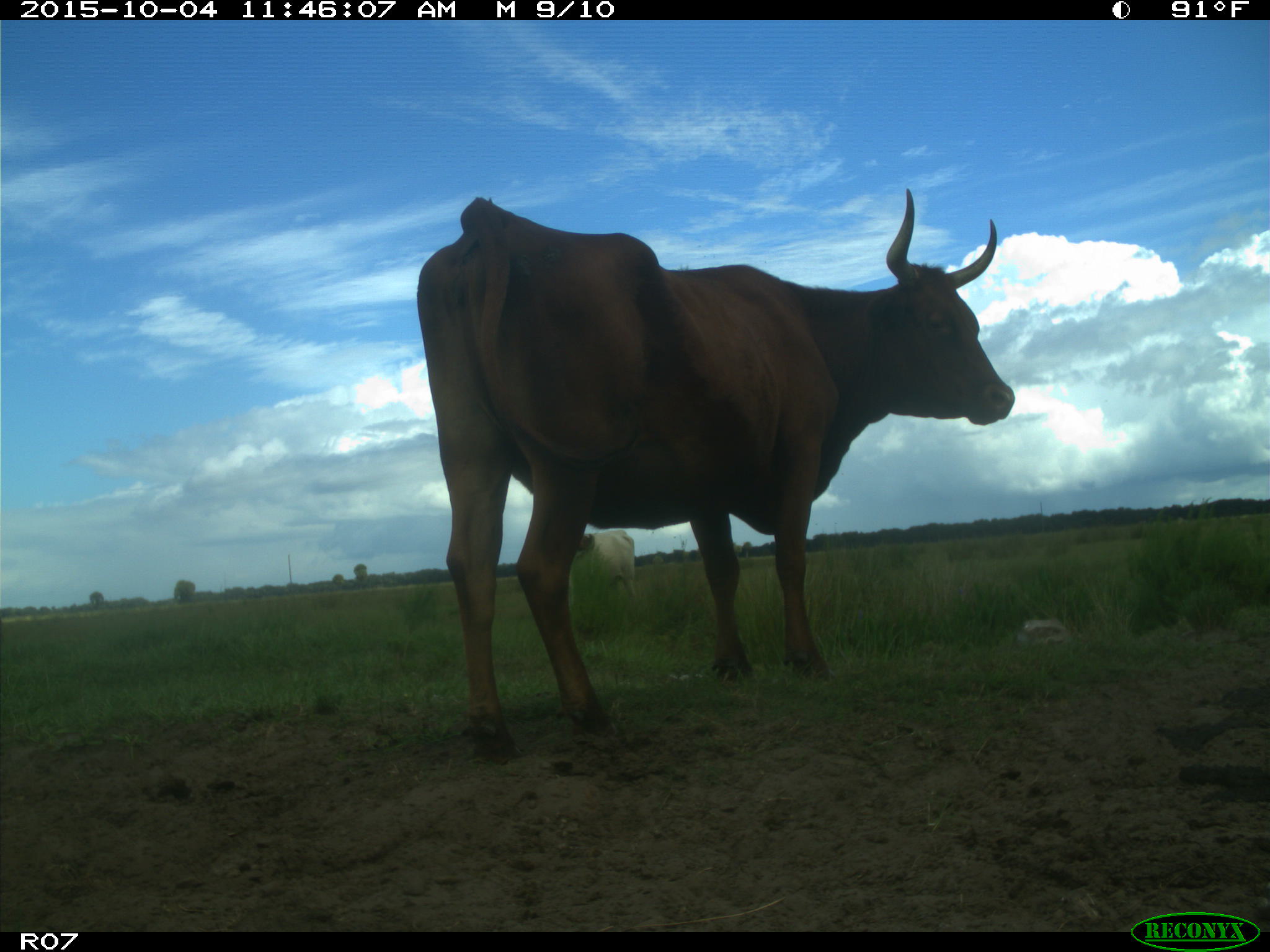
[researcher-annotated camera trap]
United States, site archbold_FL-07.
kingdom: Animalia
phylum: Chordata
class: Mammalia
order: Artiodactyla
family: Bovidae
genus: Bos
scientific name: Bos taurus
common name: domestic cow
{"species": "Bos taurus (domestic cow)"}